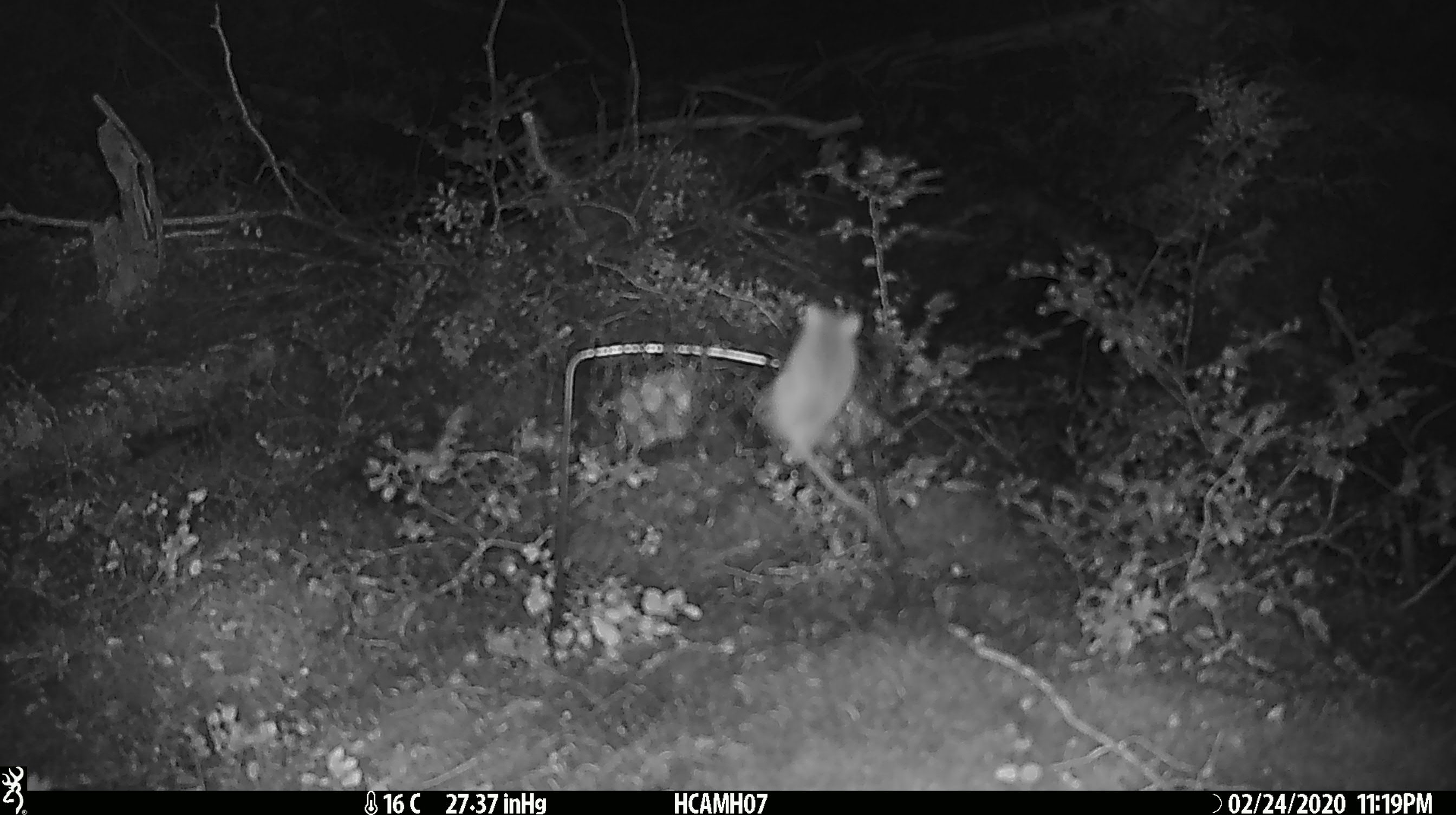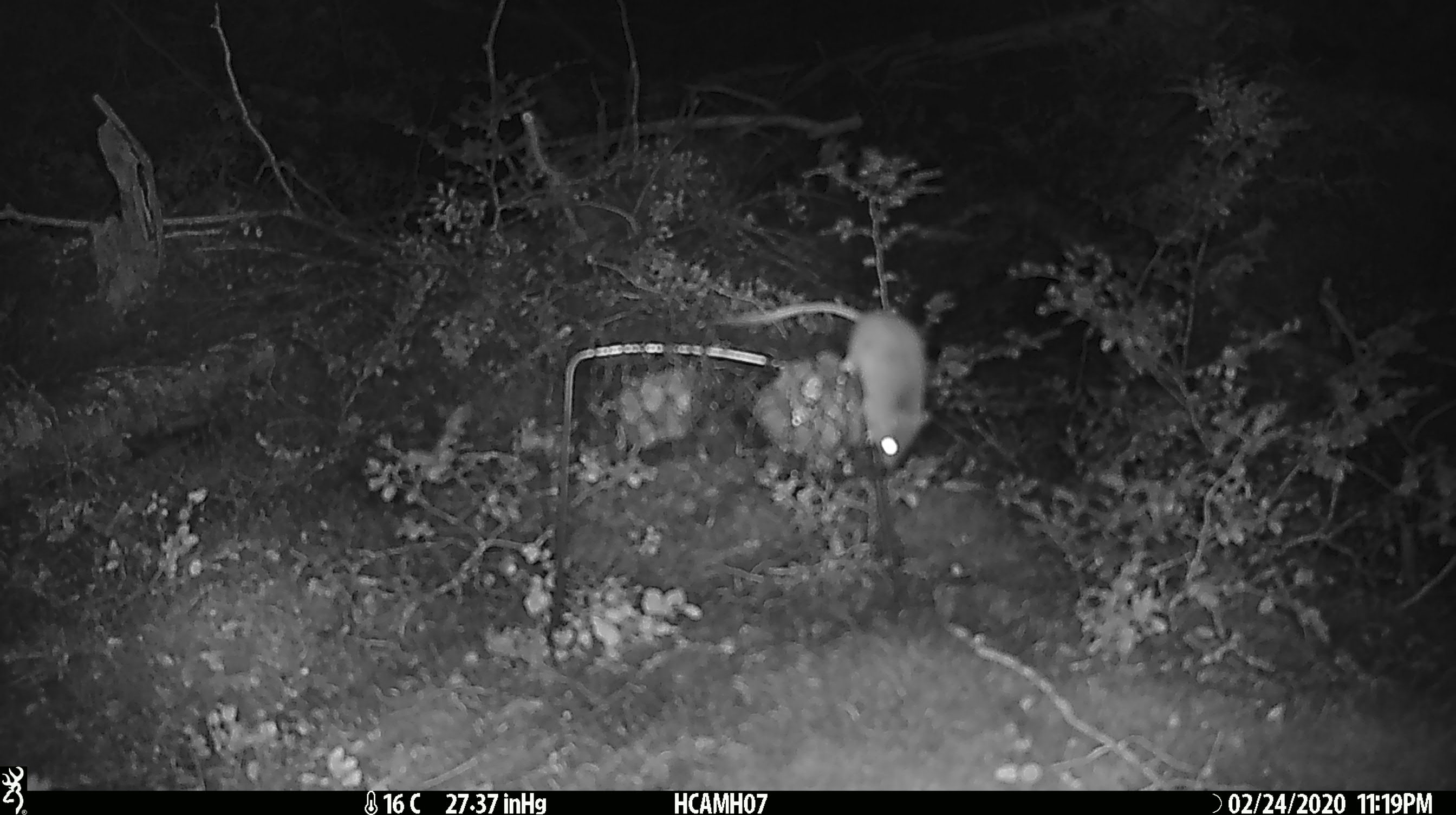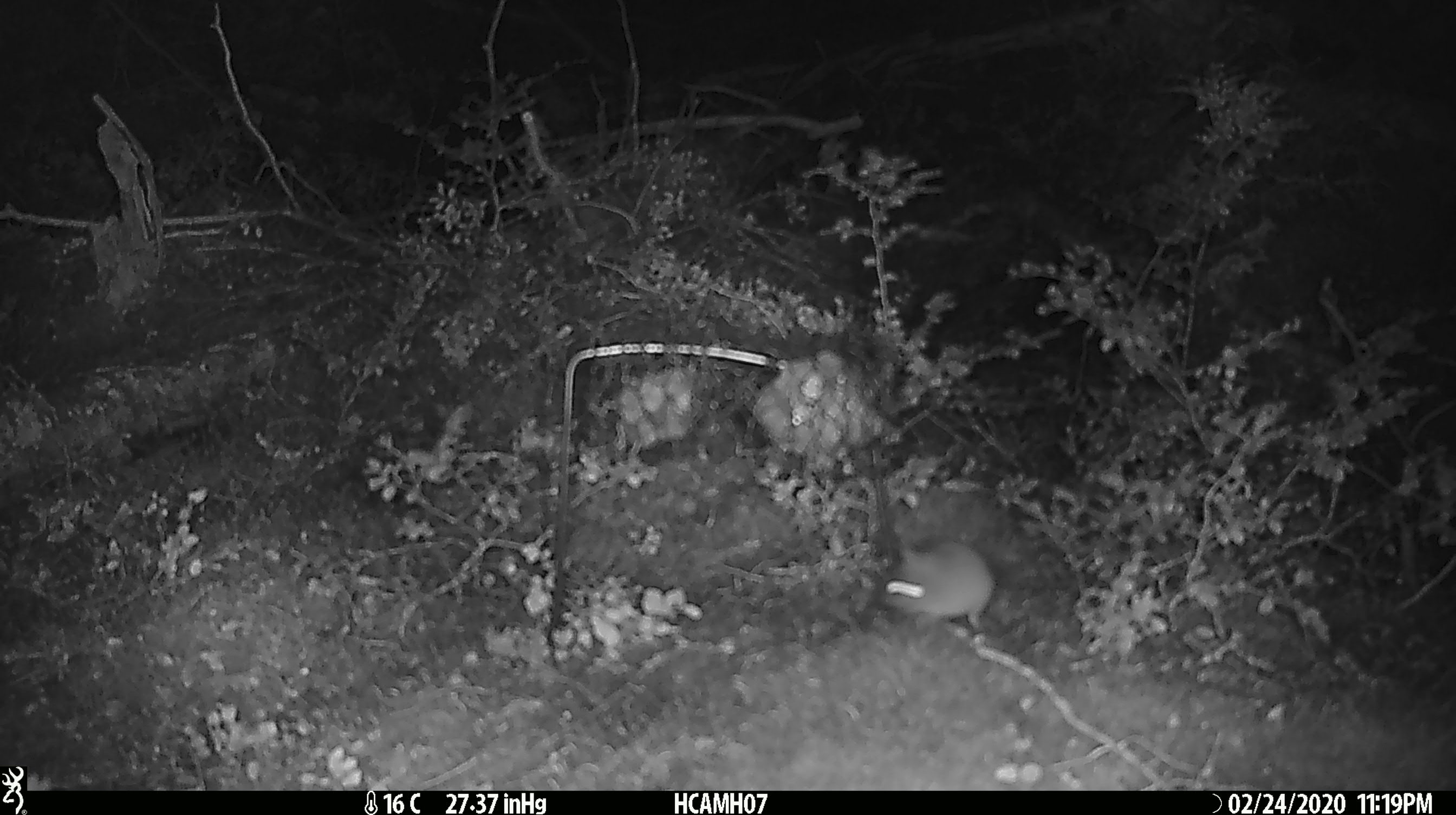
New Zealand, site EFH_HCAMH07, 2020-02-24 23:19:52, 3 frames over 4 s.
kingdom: Animalia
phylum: Chordata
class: Mammalia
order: Rodentia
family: Muridae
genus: Mus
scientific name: Mus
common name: mouse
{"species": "mouse (Mus)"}